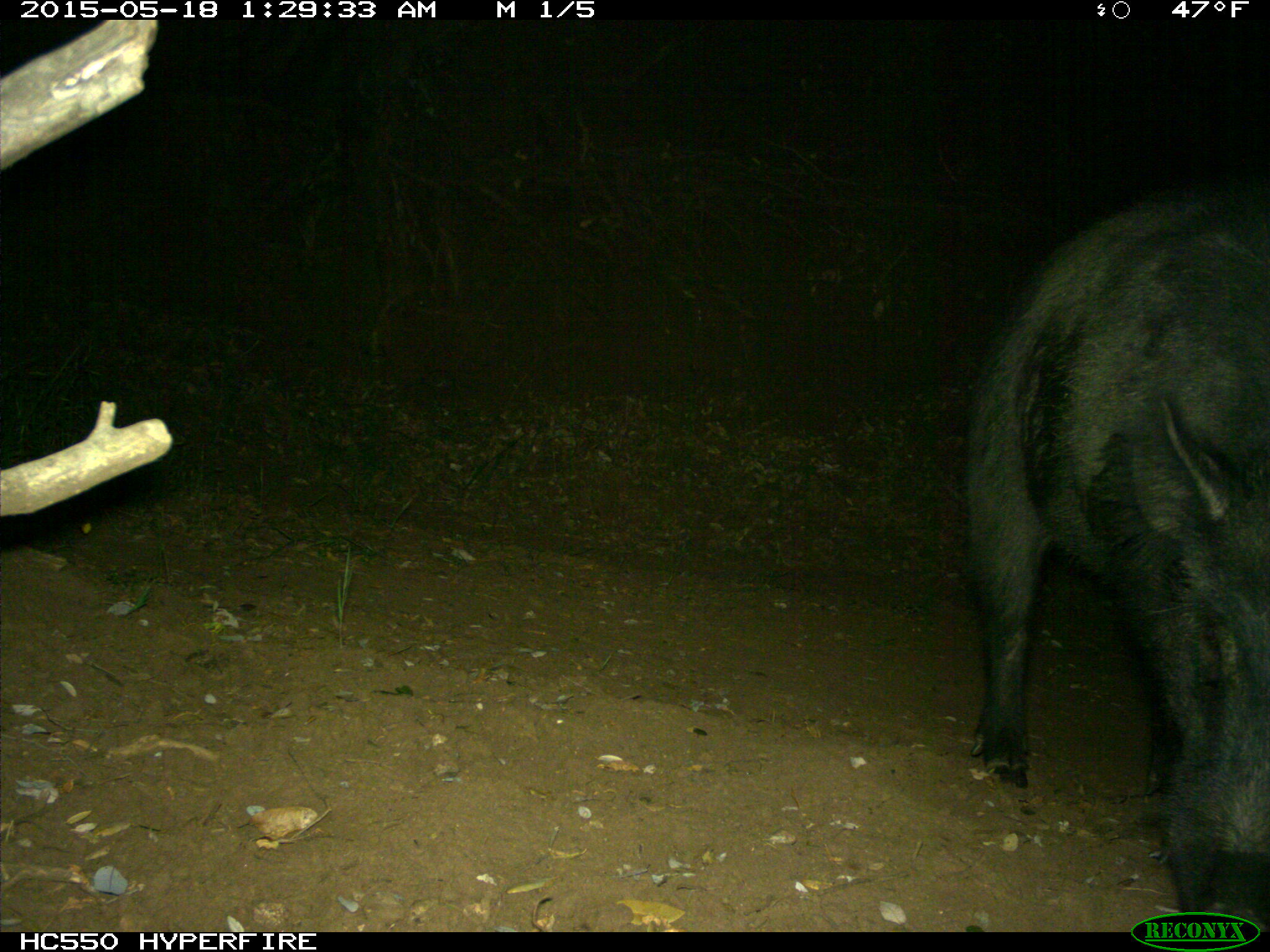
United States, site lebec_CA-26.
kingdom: Animalia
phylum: Chordata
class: Mammalia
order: Artiodactyla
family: Suidae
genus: Sus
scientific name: Sus scrofa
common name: wild boar